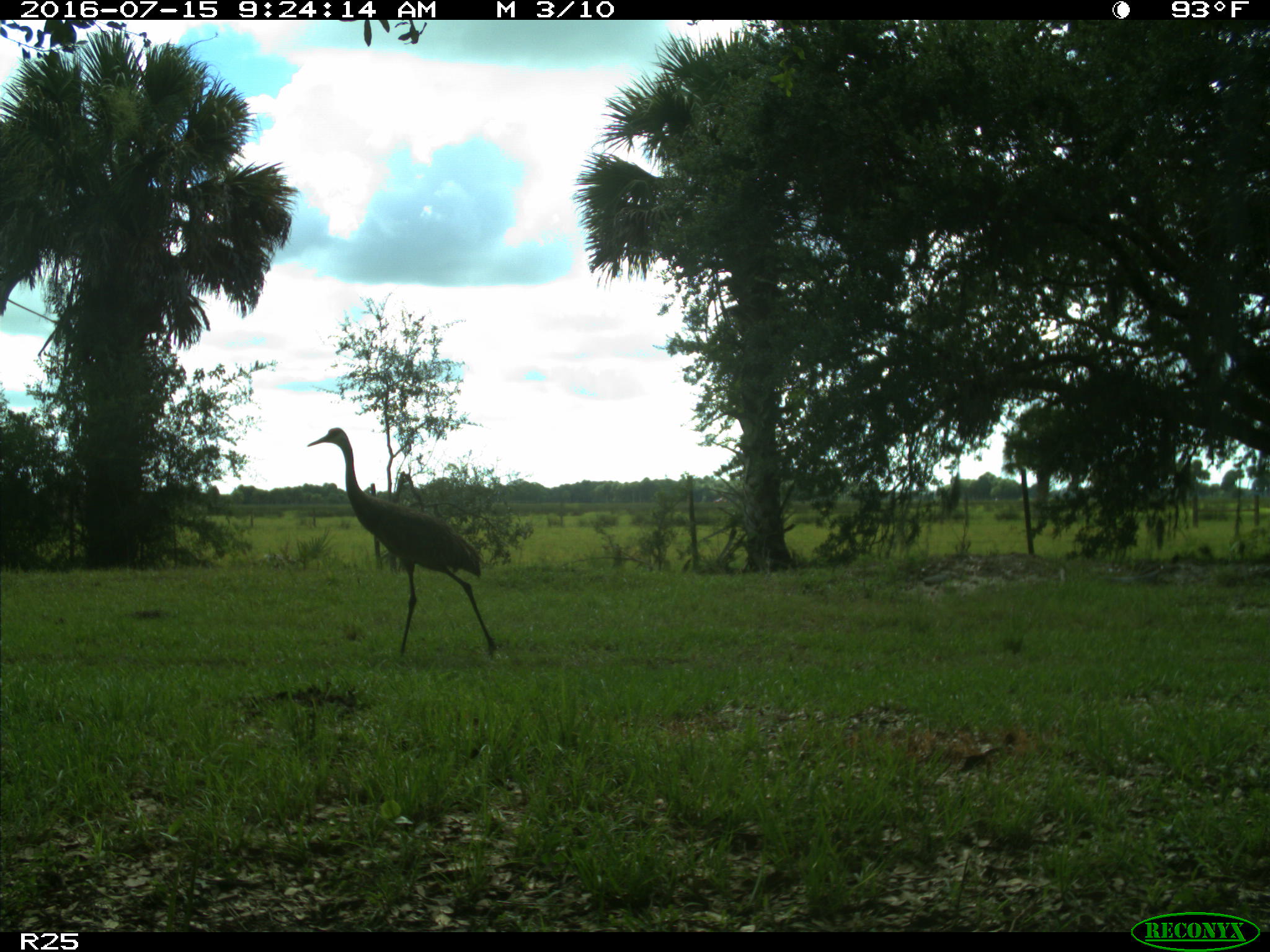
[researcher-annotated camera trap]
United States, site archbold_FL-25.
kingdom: Animalia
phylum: Chordata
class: Aves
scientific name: Aves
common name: birds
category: unidentified bird